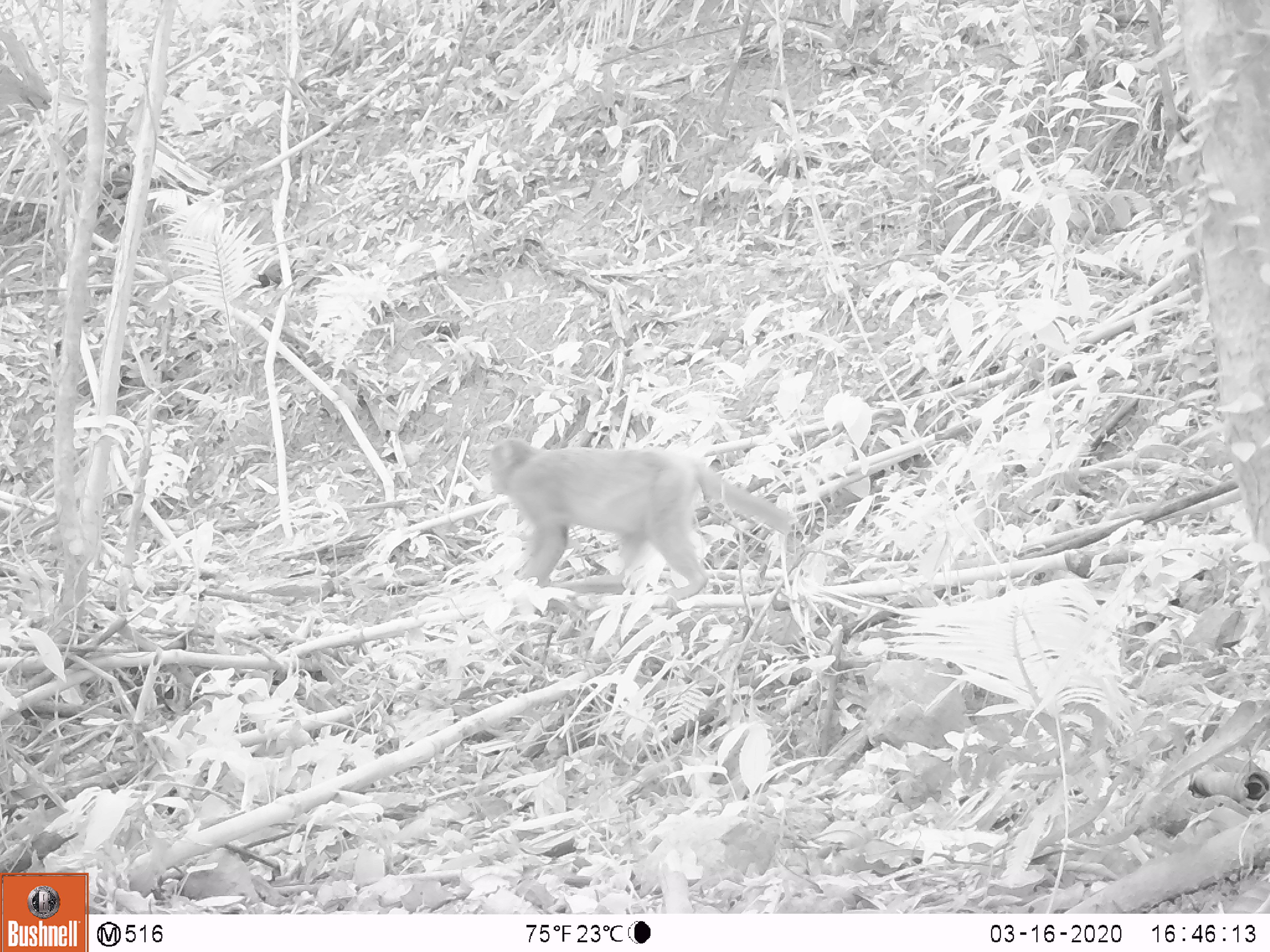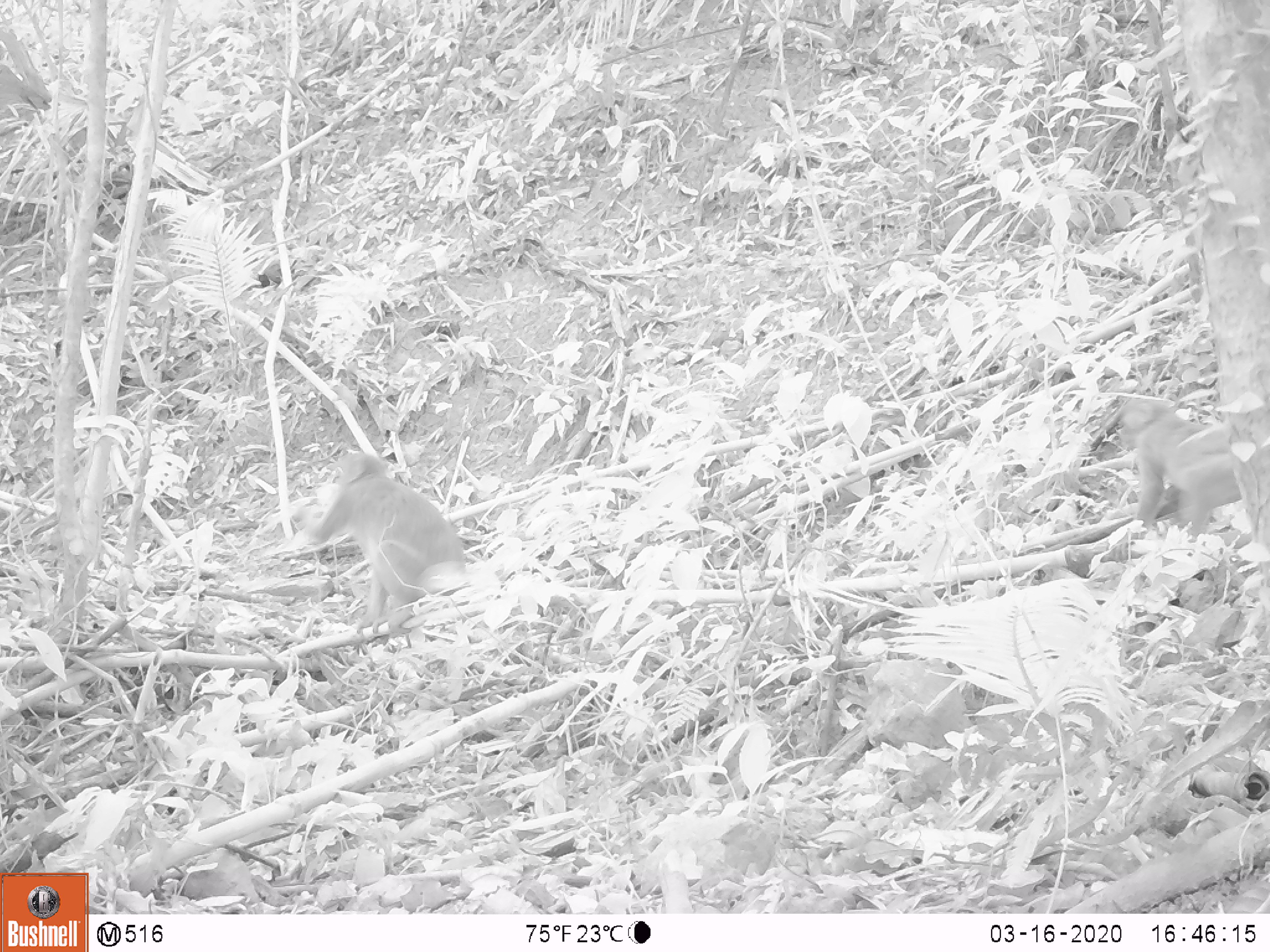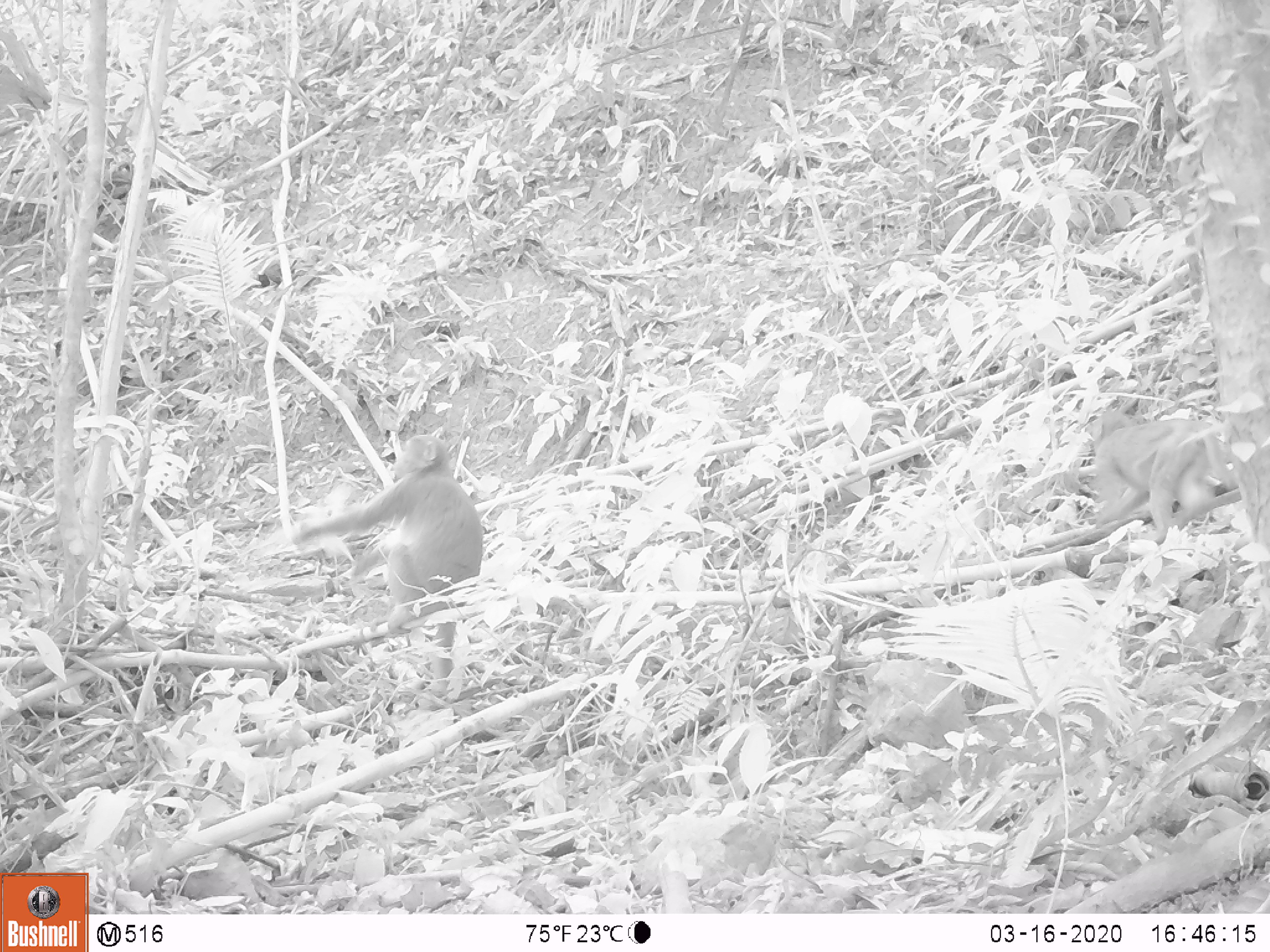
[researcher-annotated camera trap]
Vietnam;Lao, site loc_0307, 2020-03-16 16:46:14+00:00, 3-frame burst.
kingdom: Animalia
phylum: Chordata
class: Mammalia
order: Primates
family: Cercopithecidae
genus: Macaca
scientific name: Macaca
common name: macaques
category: assam or rhesus macaque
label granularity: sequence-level